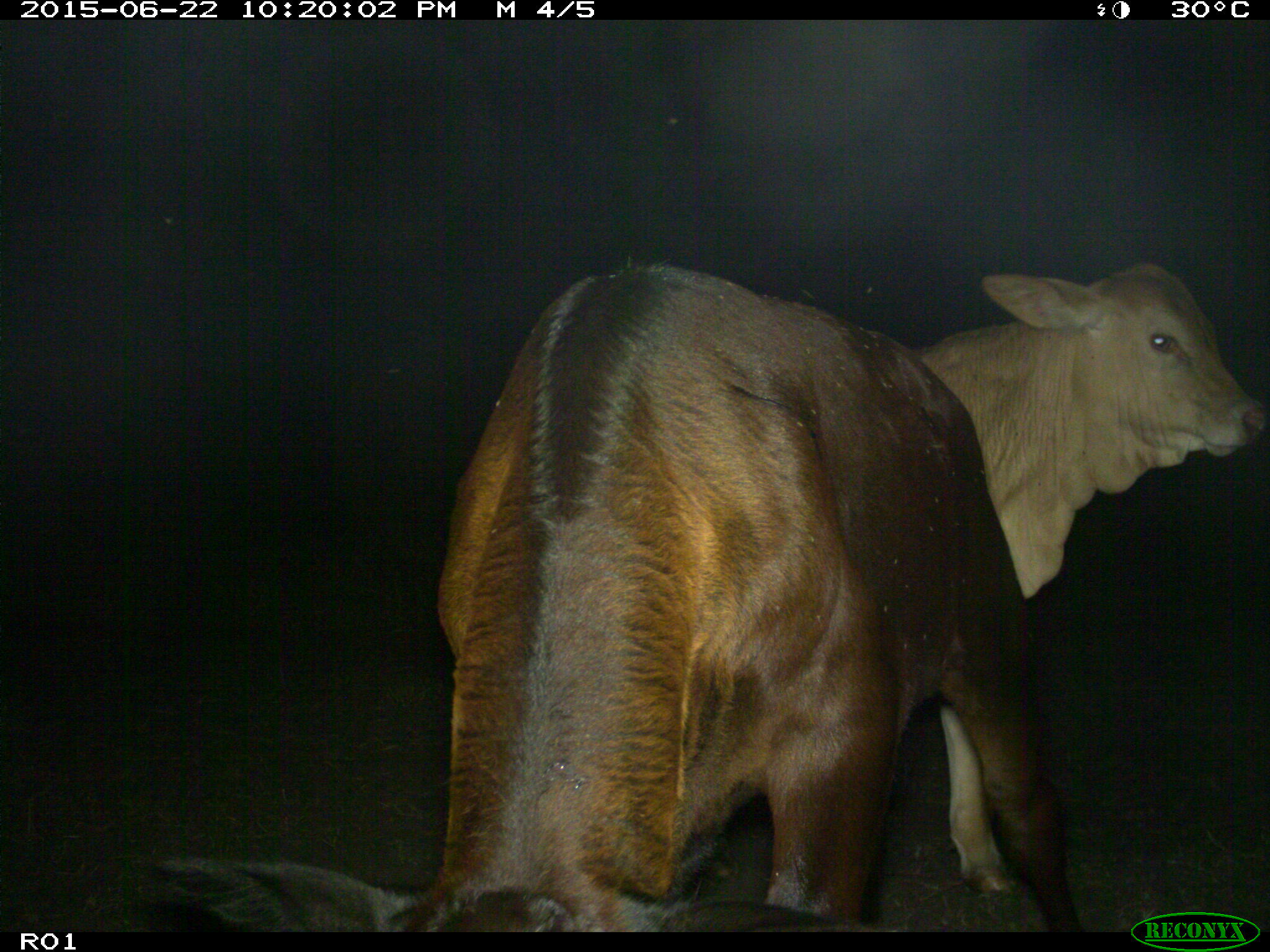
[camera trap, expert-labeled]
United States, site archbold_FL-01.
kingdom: Animalia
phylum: Chordata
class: Mammalia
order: Artiodactyla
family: Bovidae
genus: Bos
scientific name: Bos taurus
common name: domestic cow